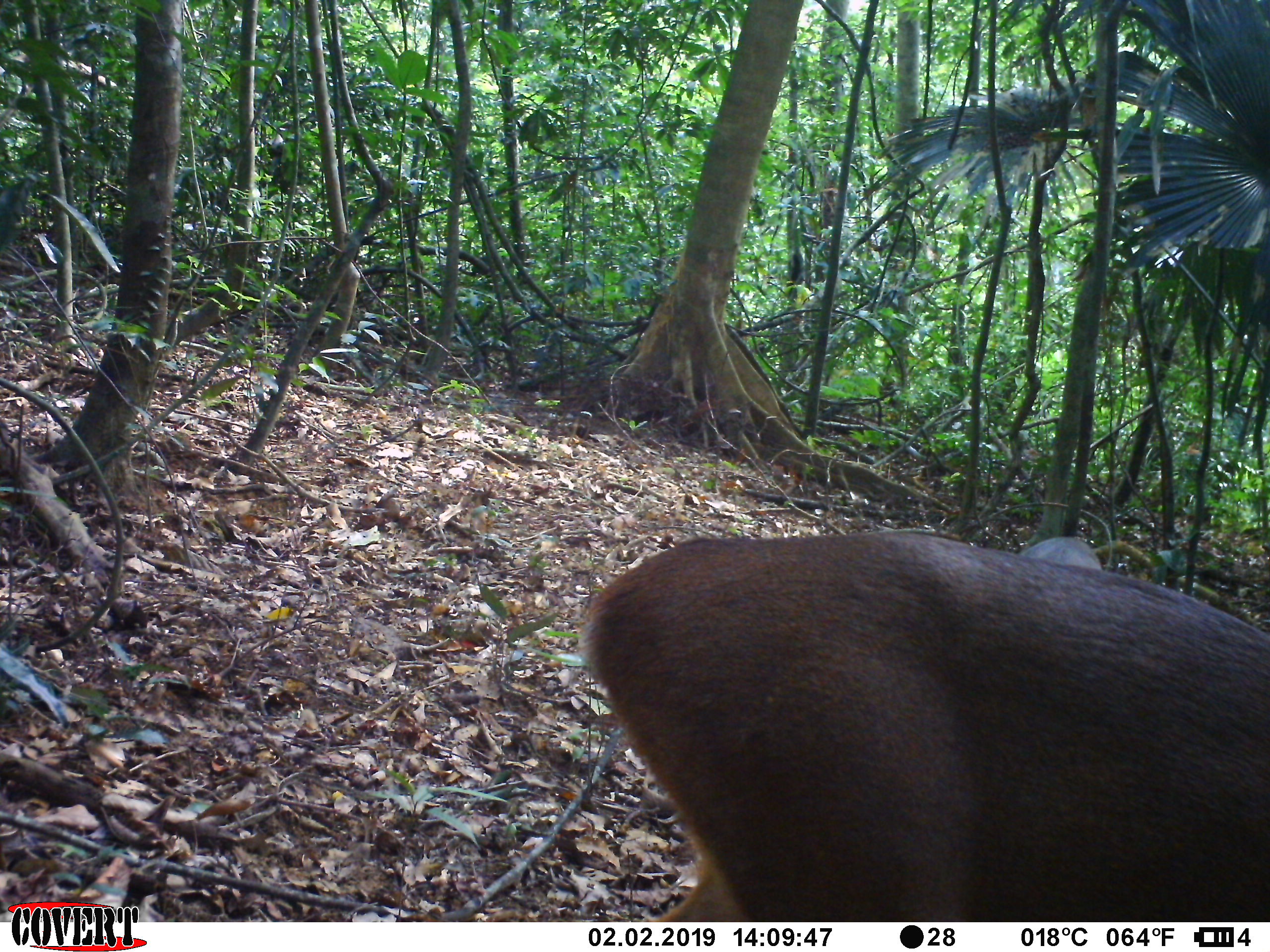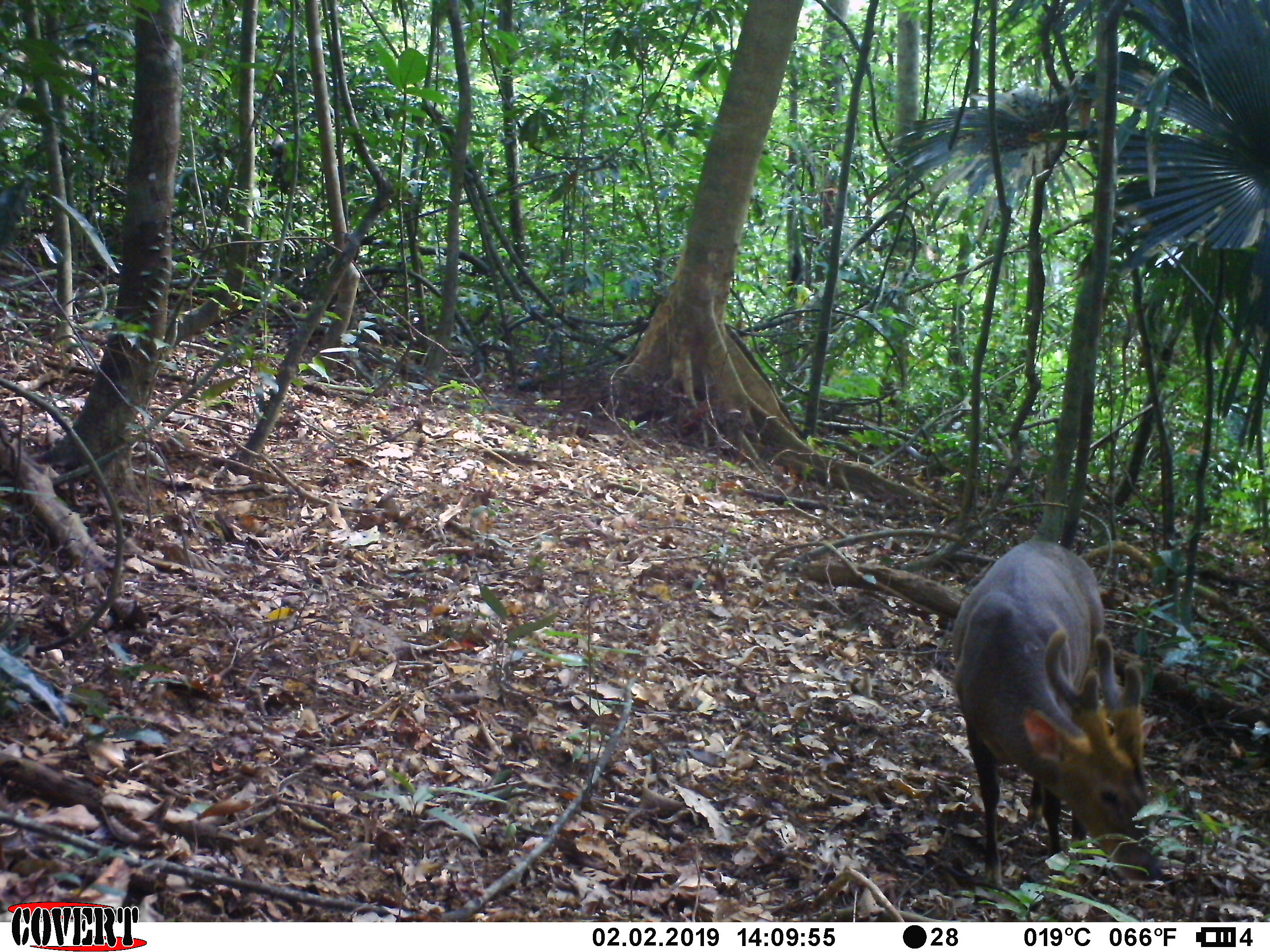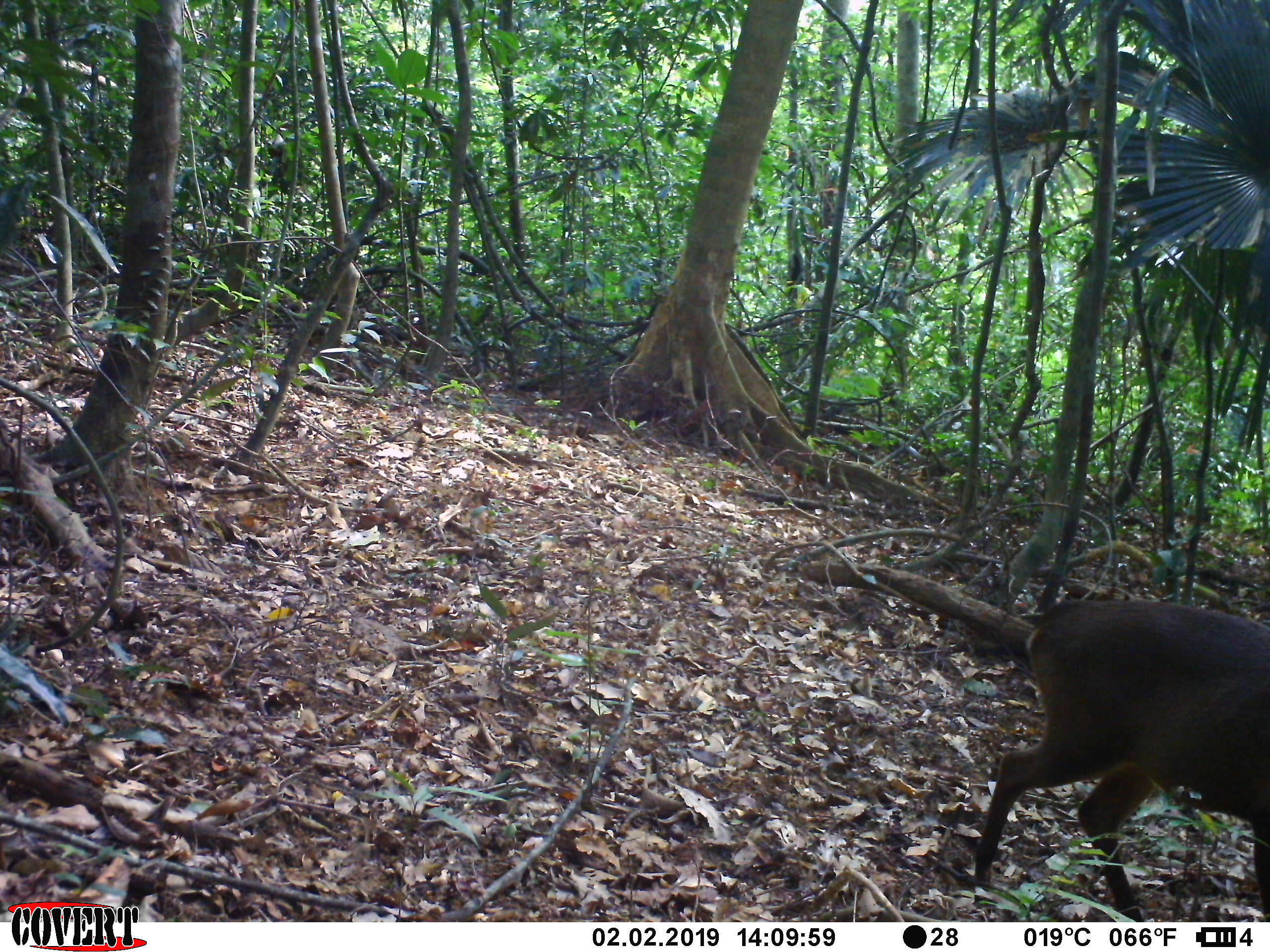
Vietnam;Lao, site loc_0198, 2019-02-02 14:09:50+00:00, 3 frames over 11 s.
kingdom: Animalia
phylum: Chordata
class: Mammalia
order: Artiodactyla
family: Cervidae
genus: Muntiacus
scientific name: Muntiacus vuquangensis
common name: large-antlered muntjac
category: large antlered muntjac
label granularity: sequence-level